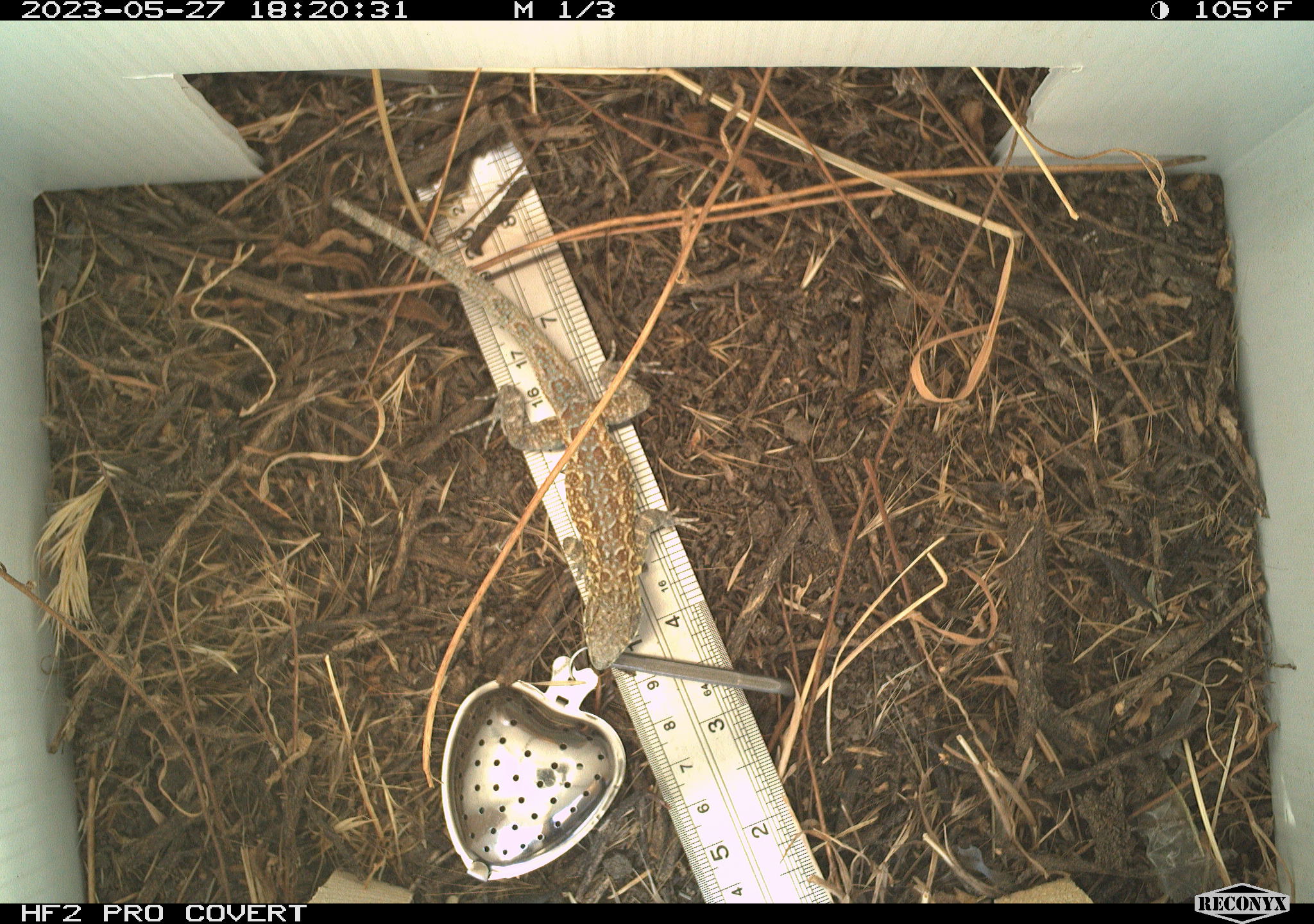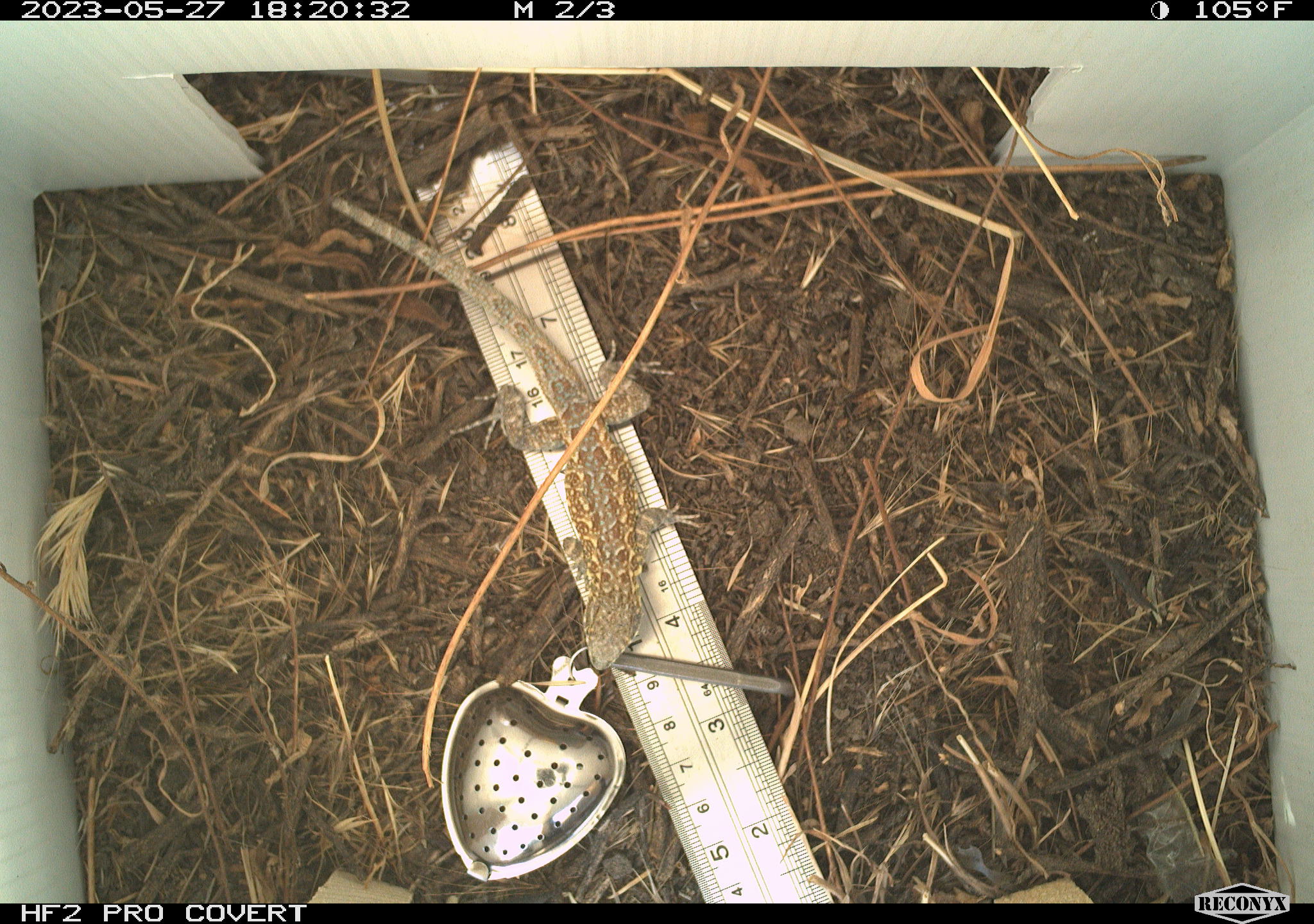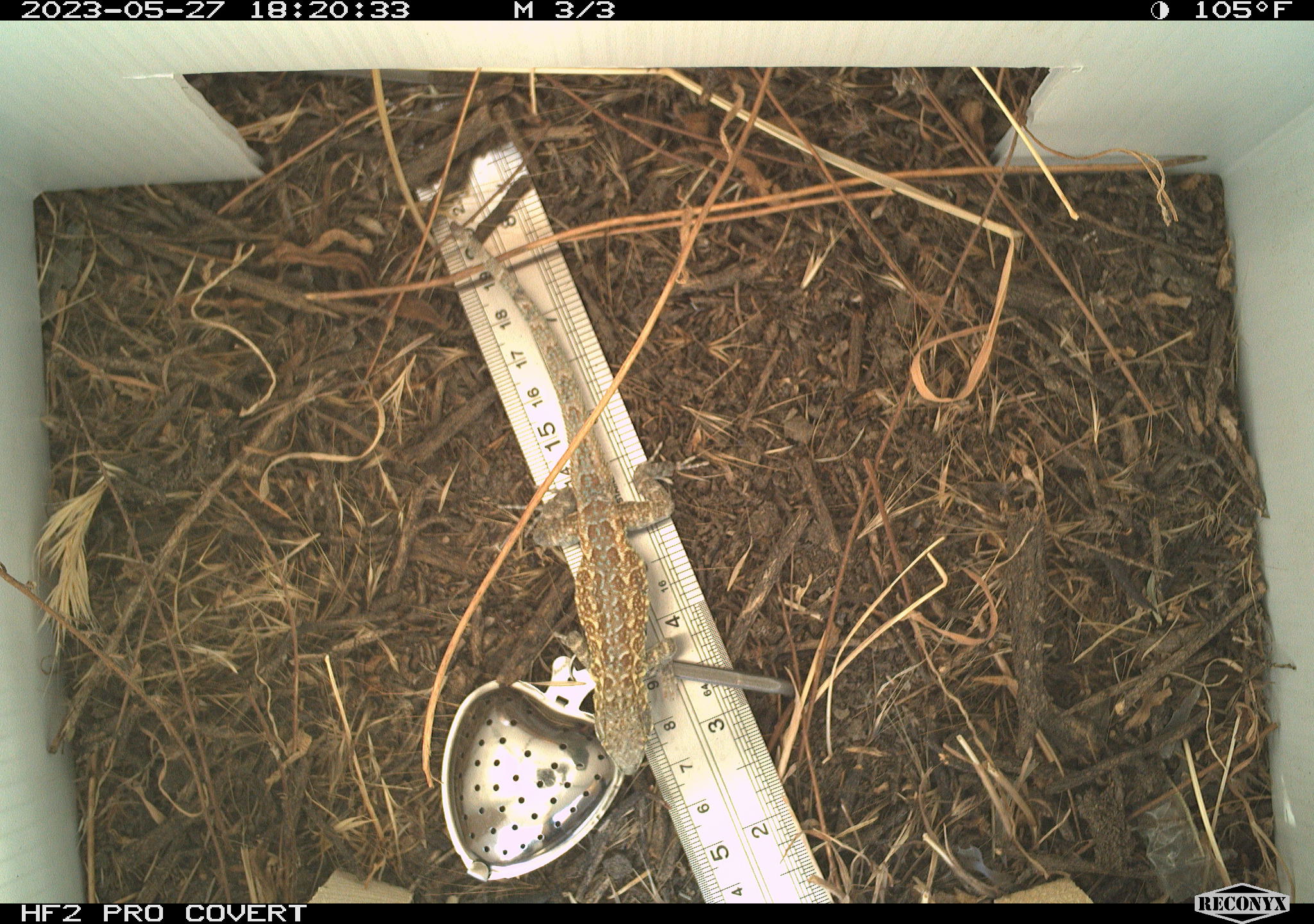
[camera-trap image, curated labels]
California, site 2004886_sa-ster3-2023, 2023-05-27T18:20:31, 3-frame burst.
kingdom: Animalia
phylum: Chordata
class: Reptilia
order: Squamata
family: Phrynosomatidae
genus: Uta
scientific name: Uta stansburiana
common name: common side-blotched lizard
Common side-blotched lizard (Uta stansburiana).